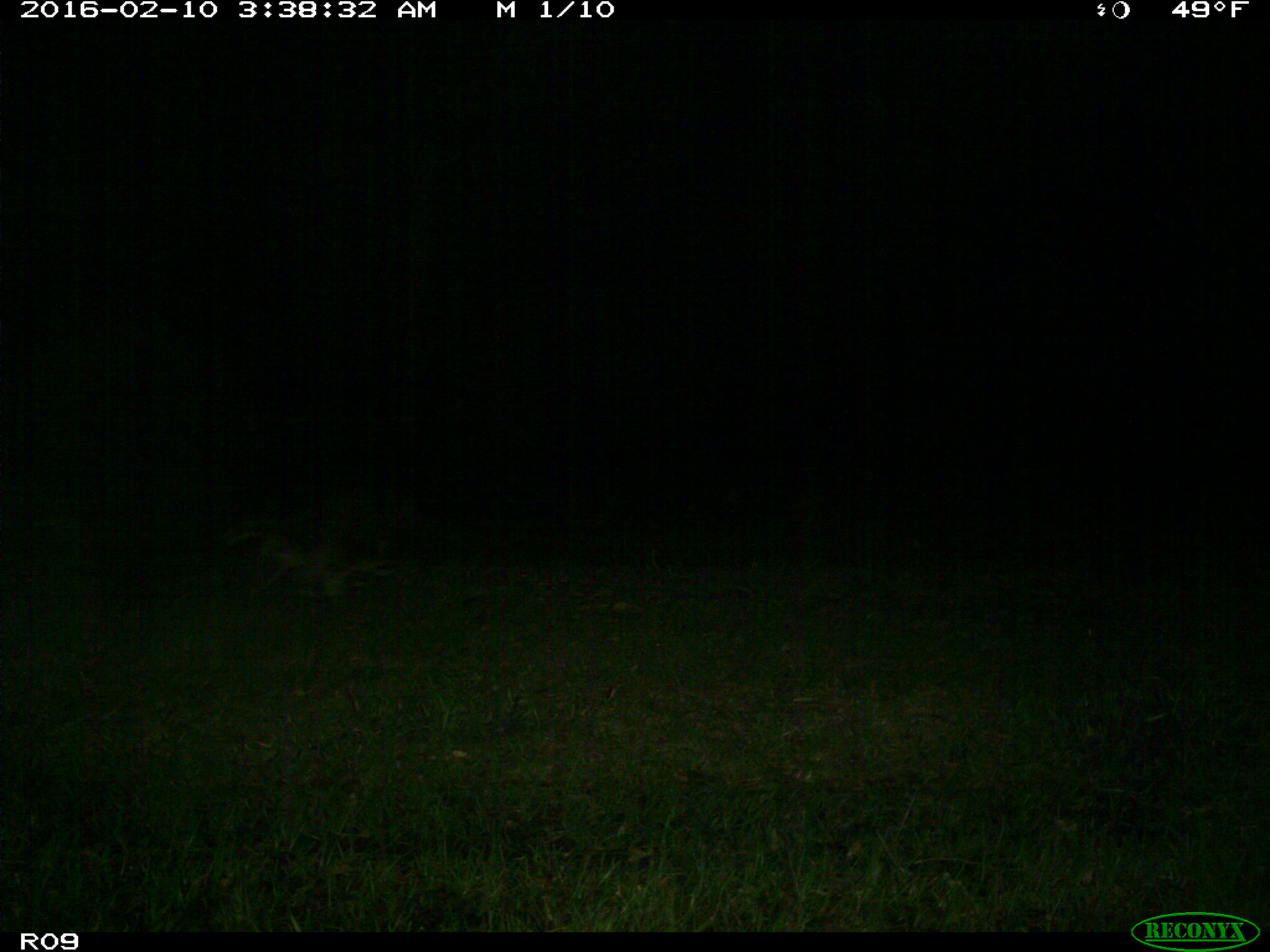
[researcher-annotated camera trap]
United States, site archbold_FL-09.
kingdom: Animalia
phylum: Chordata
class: Mammalia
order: Carnivora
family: Procyonidae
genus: Procyon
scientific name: Procyon lotor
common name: common raccoon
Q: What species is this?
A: Procyon lotor (common raccoon).